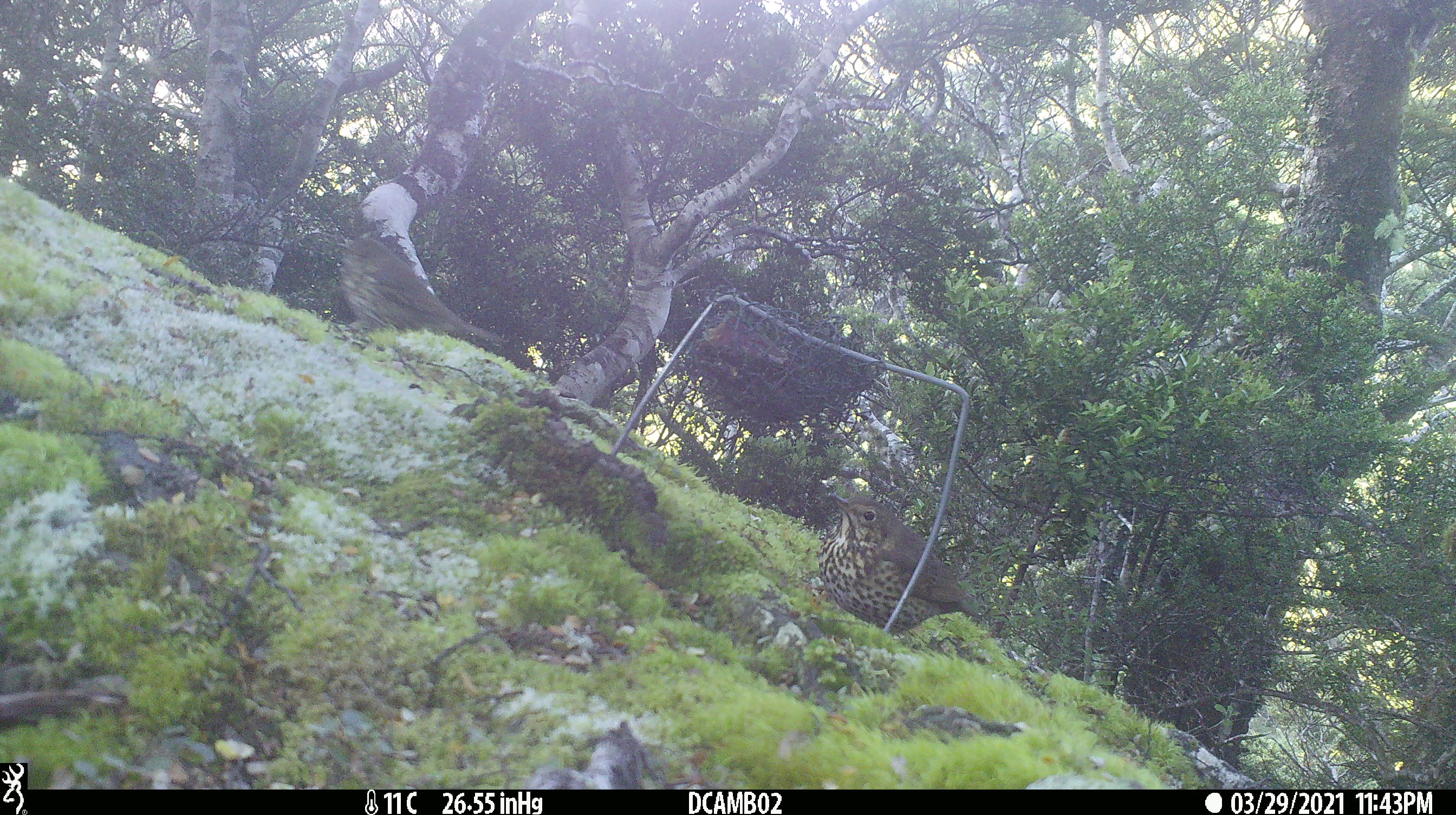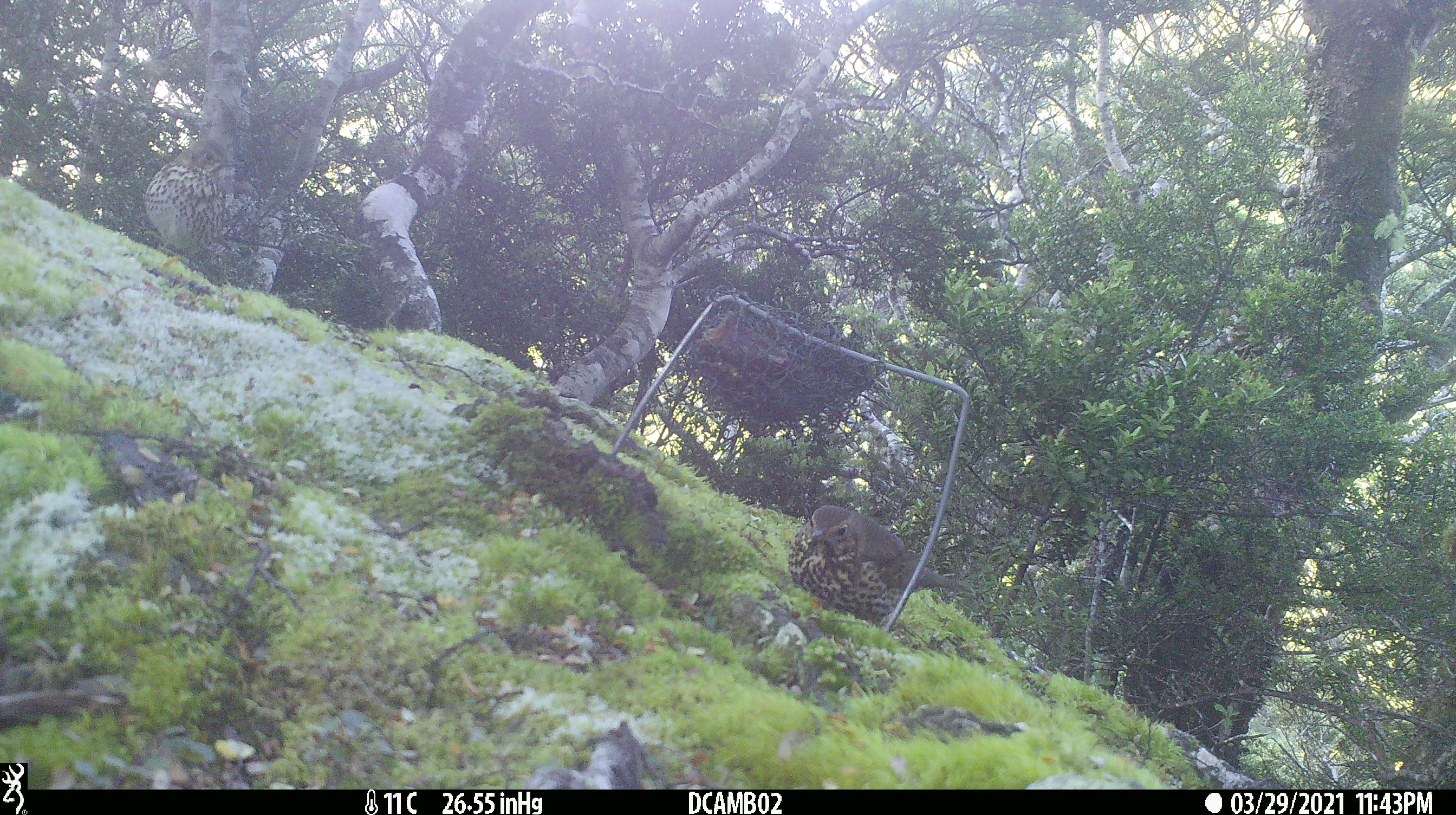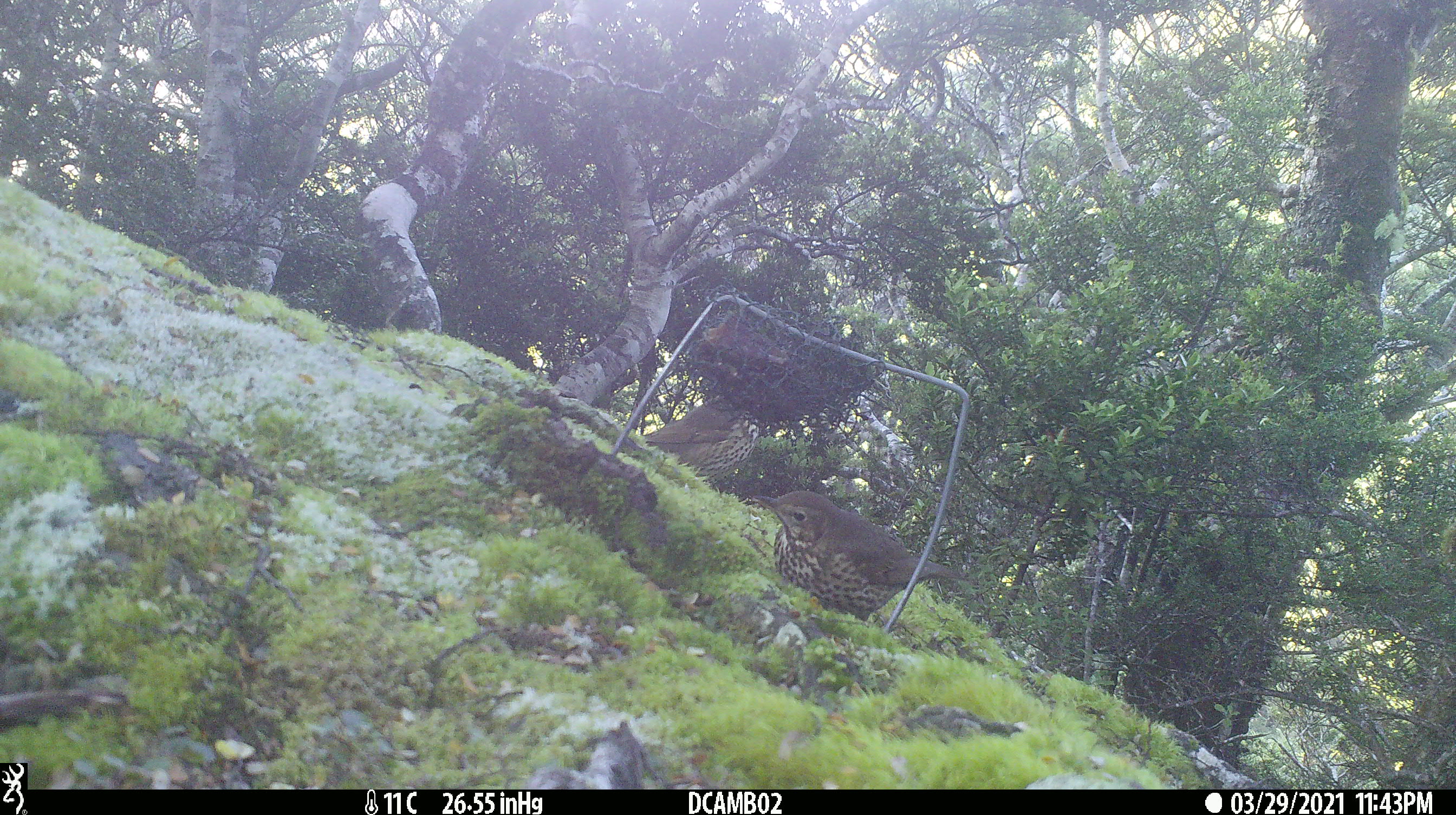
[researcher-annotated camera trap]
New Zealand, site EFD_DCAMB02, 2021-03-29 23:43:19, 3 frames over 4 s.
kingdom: Animalia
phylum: Chordata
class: Aves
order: Passeriformes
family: Turdidae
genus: Turdus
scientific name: Turdus philomelos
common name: song thrush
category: thrush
Thrush (song thrush) (Turdus philomelos).